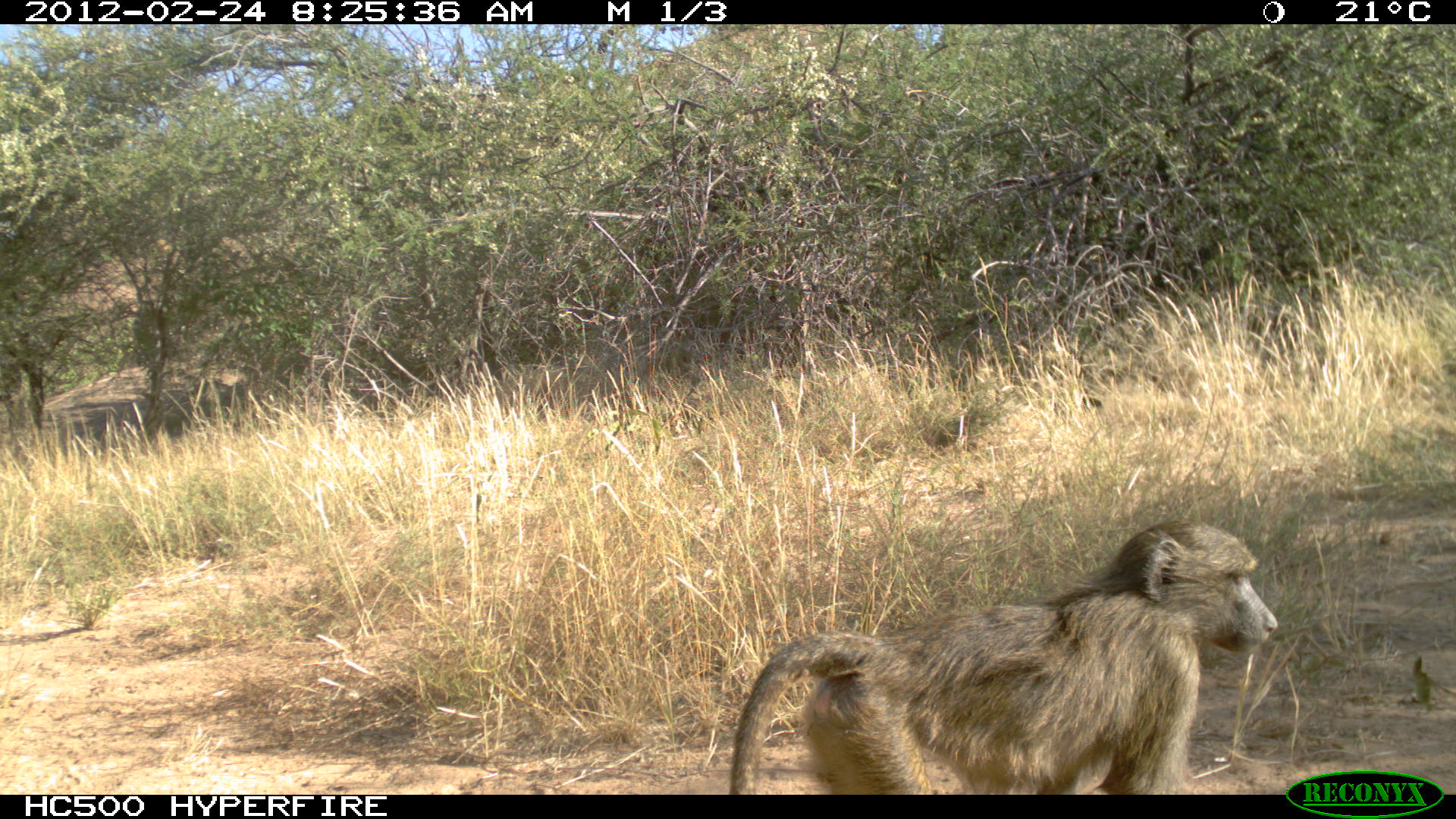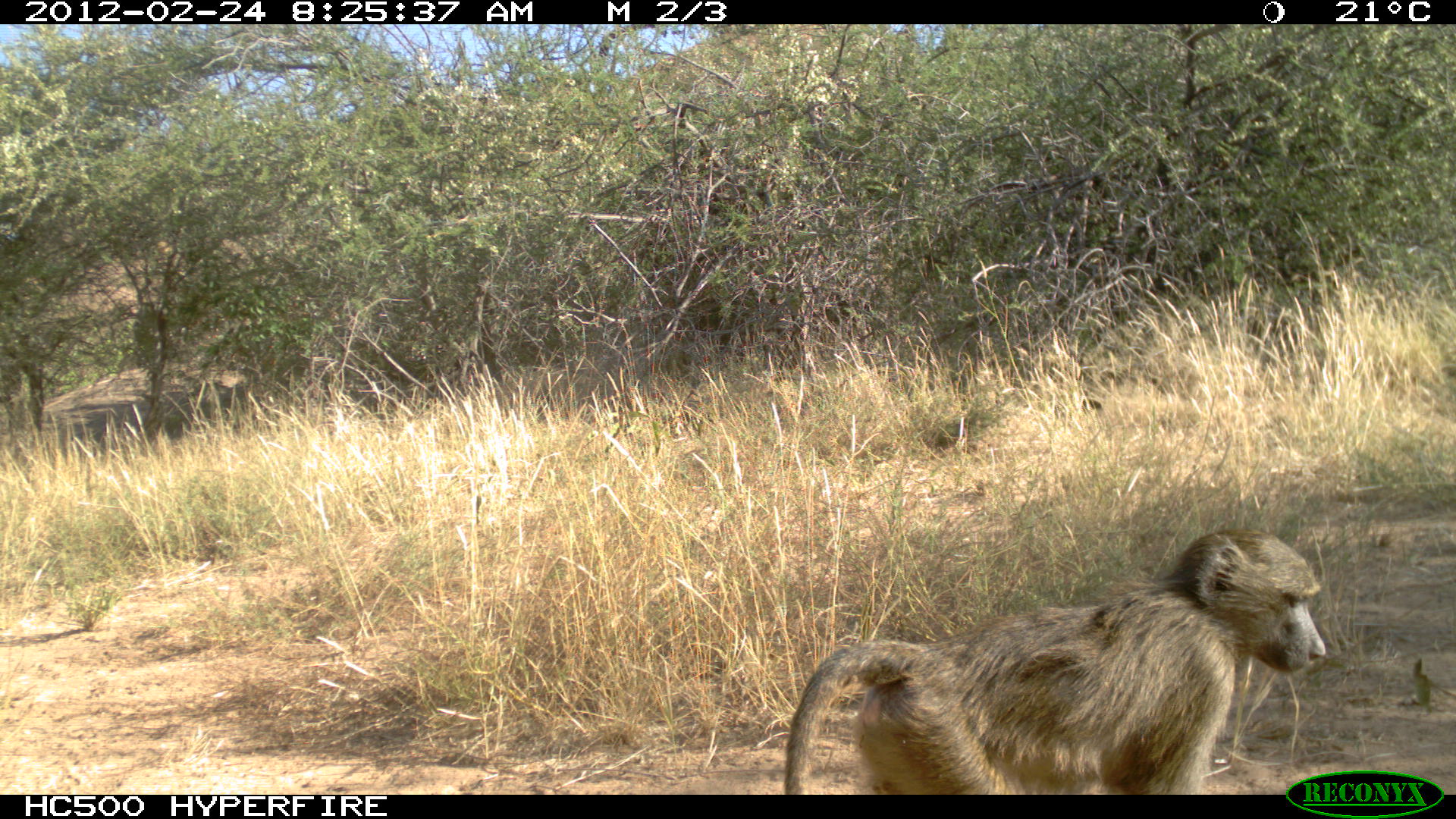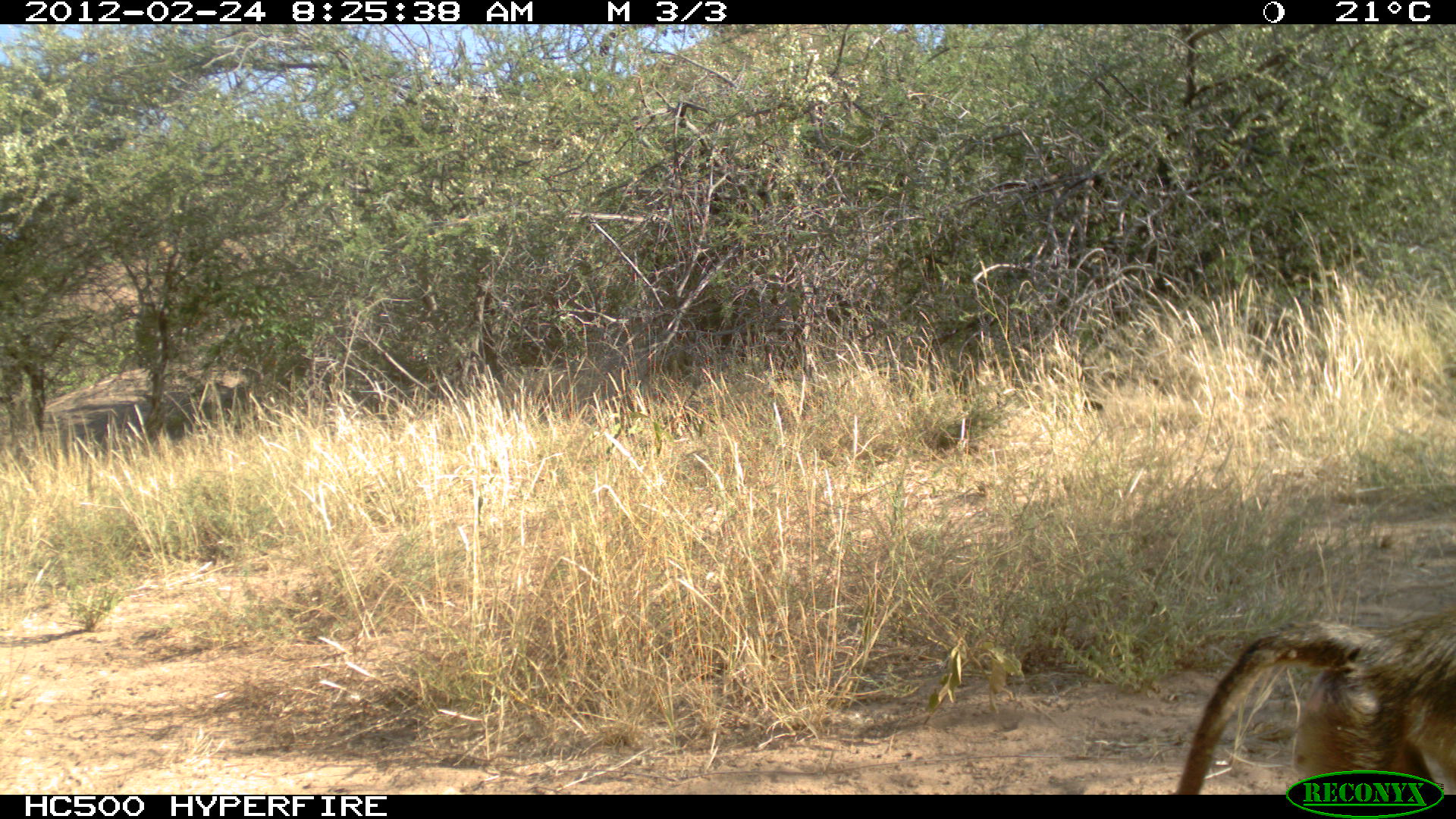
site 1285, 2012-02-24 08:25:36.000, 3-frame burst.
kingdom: Animalia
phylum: Chordata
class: Mammalia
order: Primates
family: Cercopithecidae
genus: Papio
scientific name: Papio anubis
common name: olive baboon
Papio anubis (olive baboon), count 1.